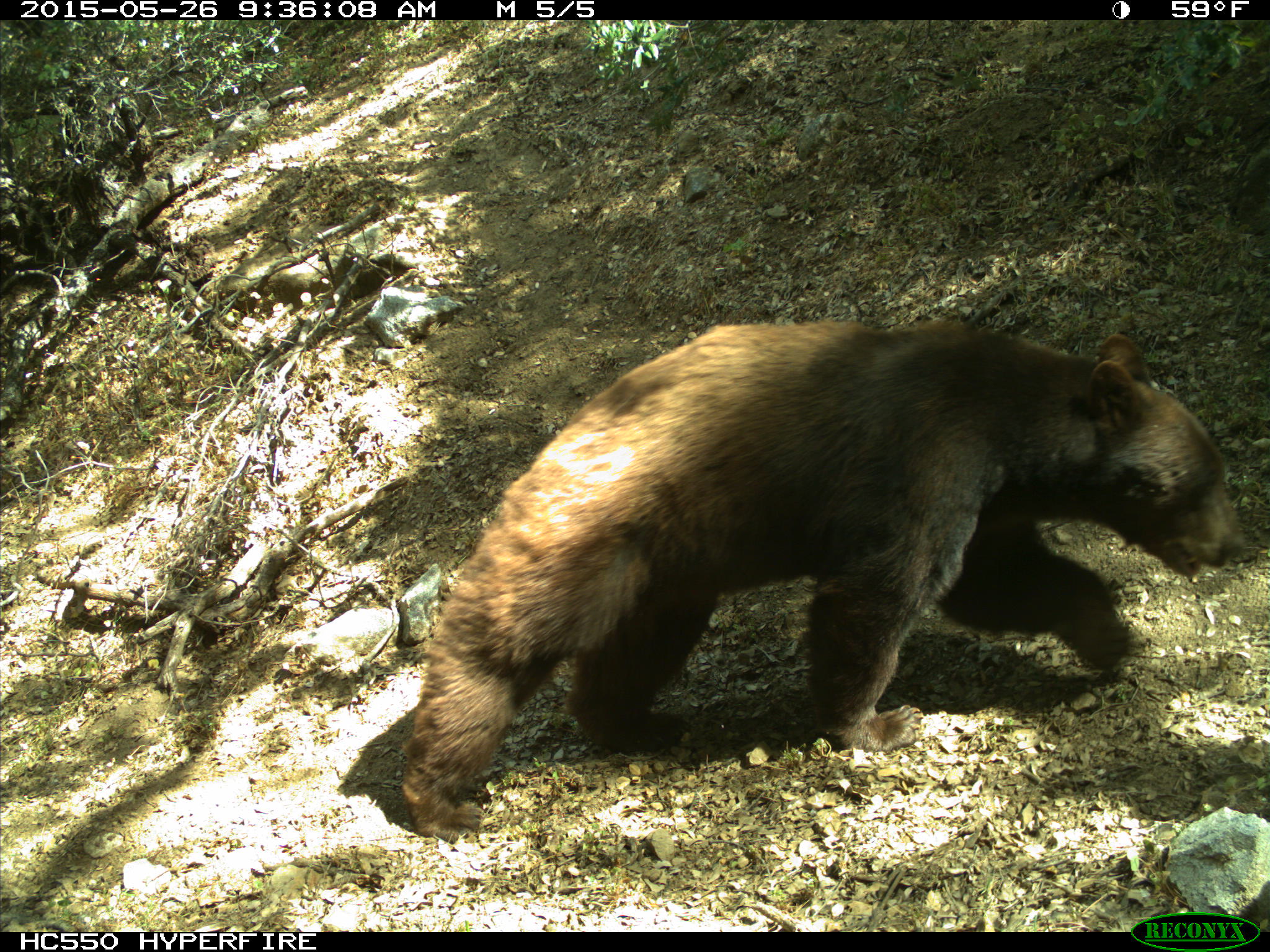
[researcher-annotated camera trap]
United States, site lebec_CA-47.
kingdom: Animalia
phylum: Chordata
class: Mammalia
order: Carnivora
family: Ursidae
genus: Ursus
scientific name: Ursus americanus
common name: american black bear